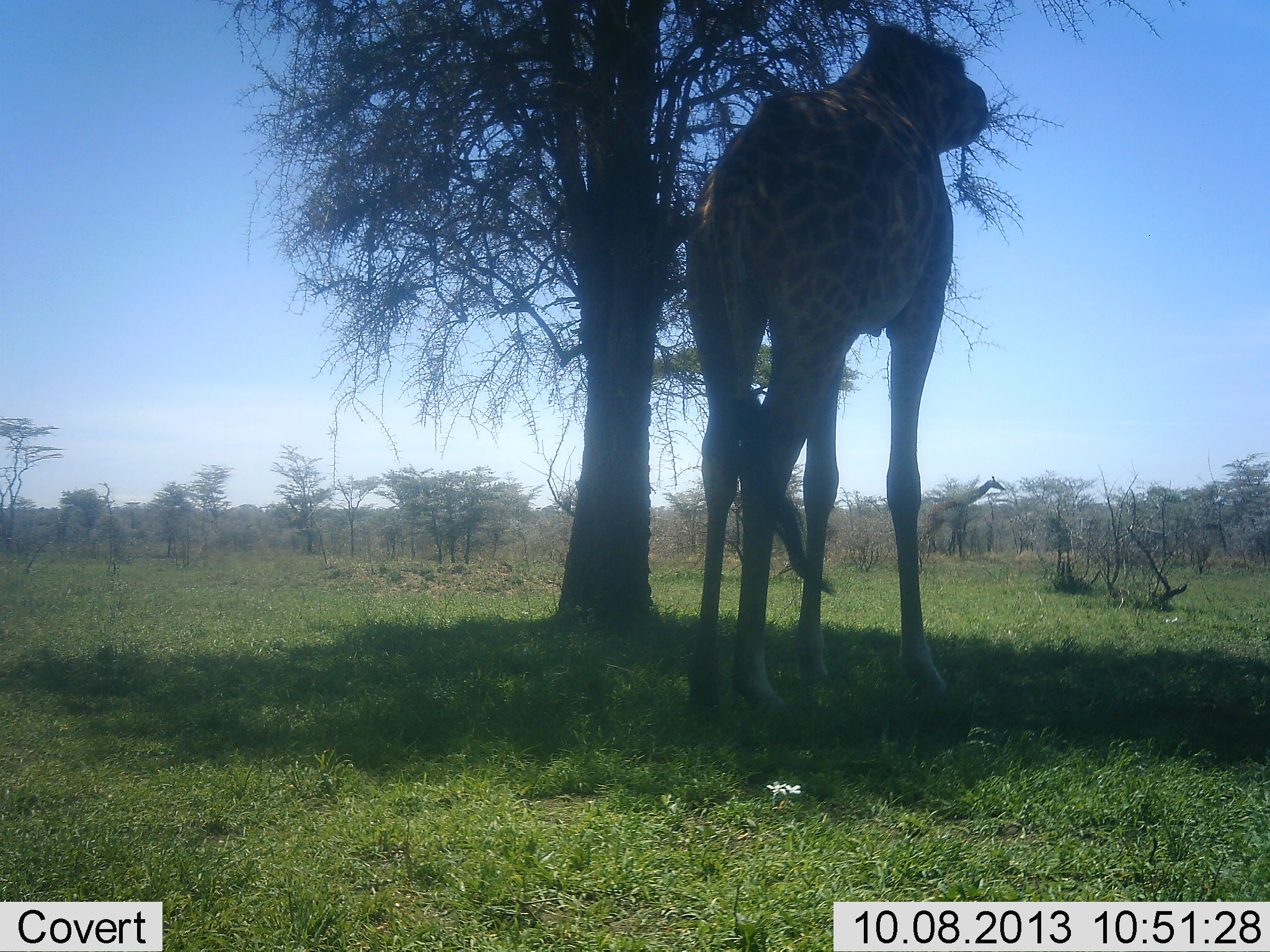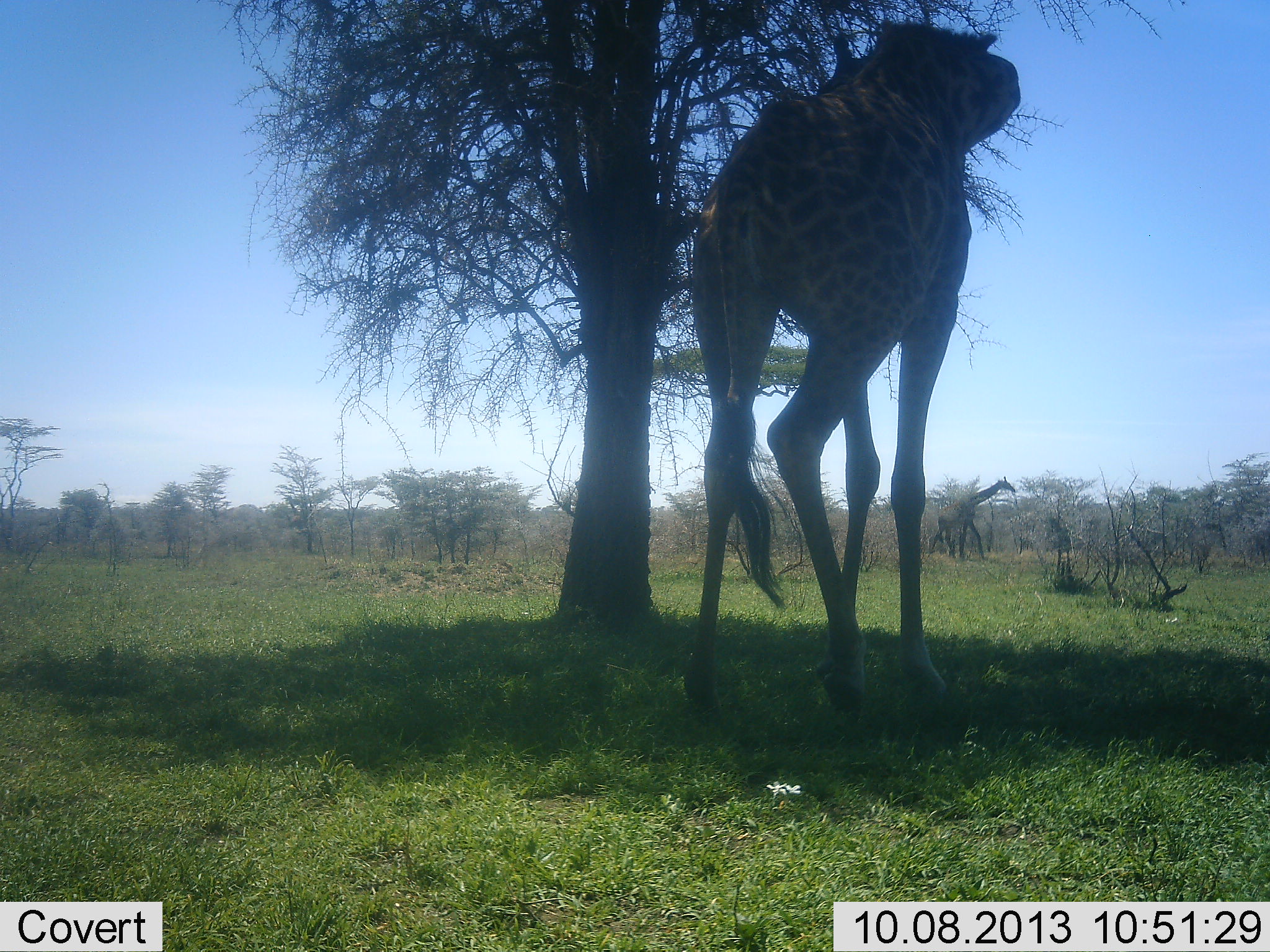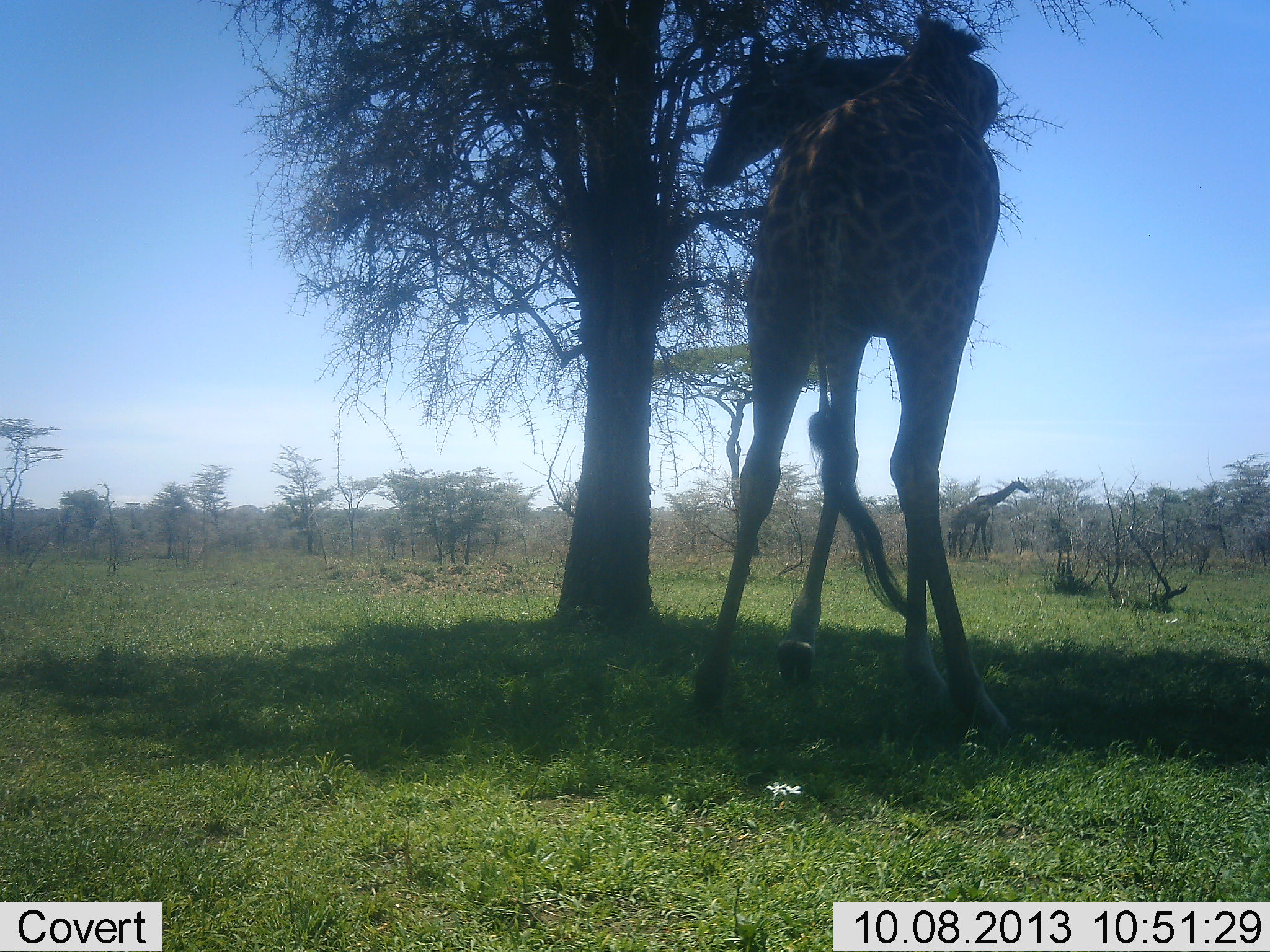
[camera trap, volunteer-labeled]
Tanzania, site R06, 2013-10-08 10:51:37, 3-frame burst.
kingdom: Animalia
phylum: Chordata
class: Mammalia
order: Artiodactyla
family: Giraffidae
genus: Giraffa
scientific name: Giraffa camelopardalis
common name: giraffe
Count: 2.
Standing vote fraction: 61%.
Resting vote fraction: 0%.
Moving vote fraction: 55%.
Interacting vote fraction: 3%.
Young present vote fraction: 0%.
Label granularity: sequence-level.